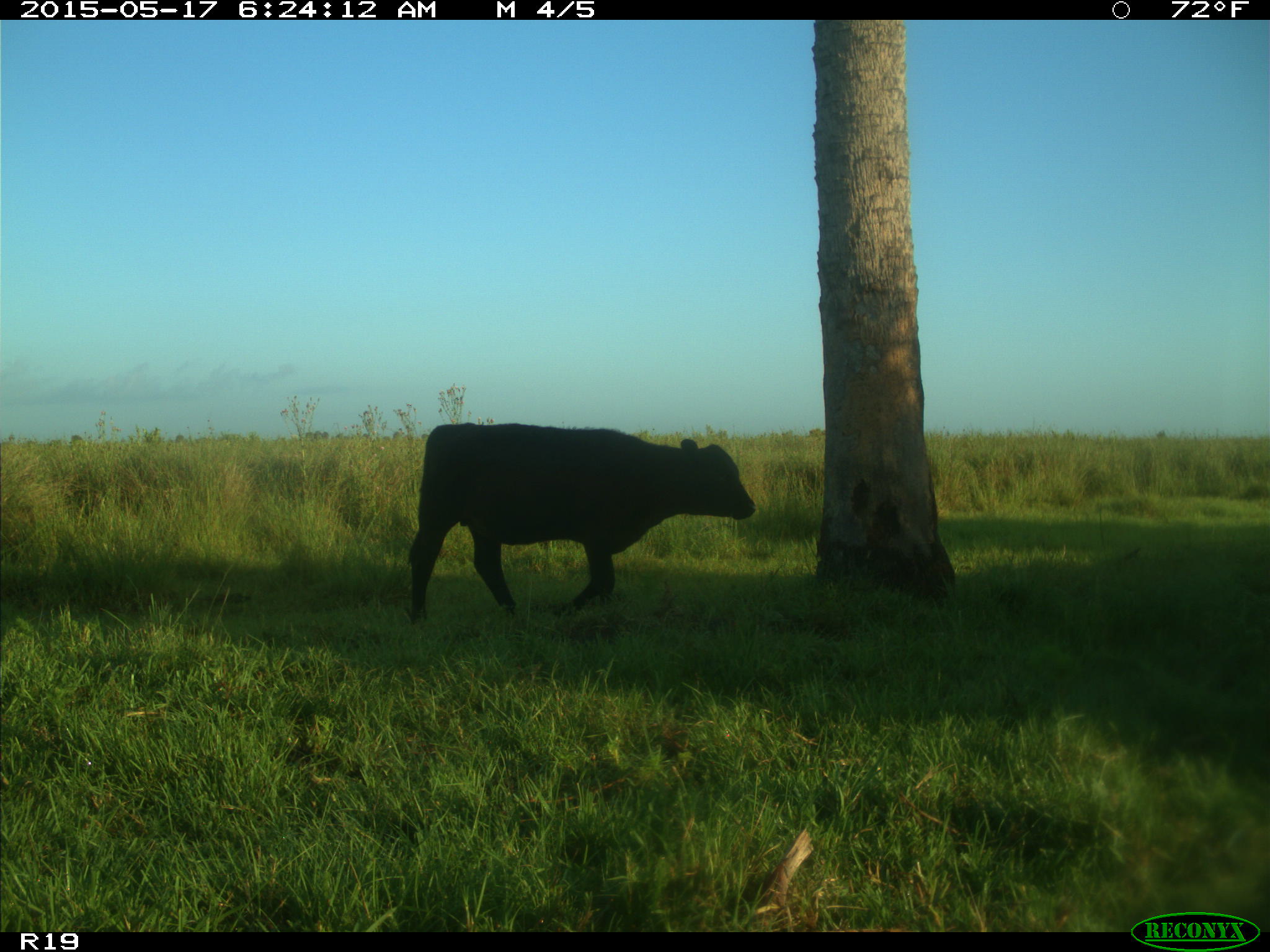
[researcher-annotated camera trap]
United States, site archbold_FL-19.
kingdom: Animalia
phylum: Chordata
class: Mammalia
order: Artiodactyla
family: Bovidae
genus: Bos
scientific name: Bos taurus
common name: domestic cow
Bos taurus (domestic cow).